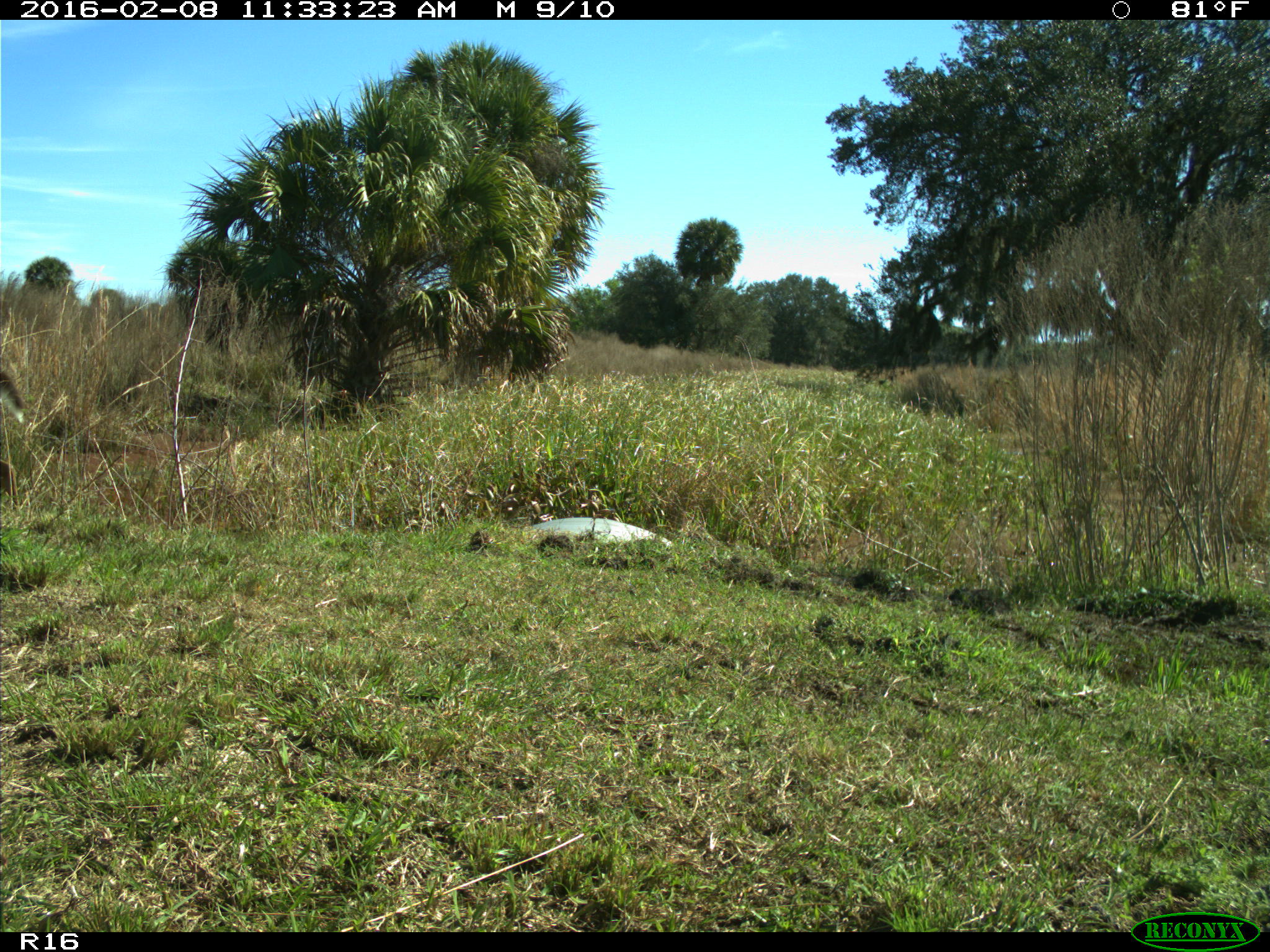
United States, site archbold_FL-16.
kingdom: Animalia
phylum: Chordata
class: Mammalia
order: Artiodactyla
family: Cervidae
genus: Odocoileus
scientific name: Odocoileus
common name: deer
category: unidentified deer